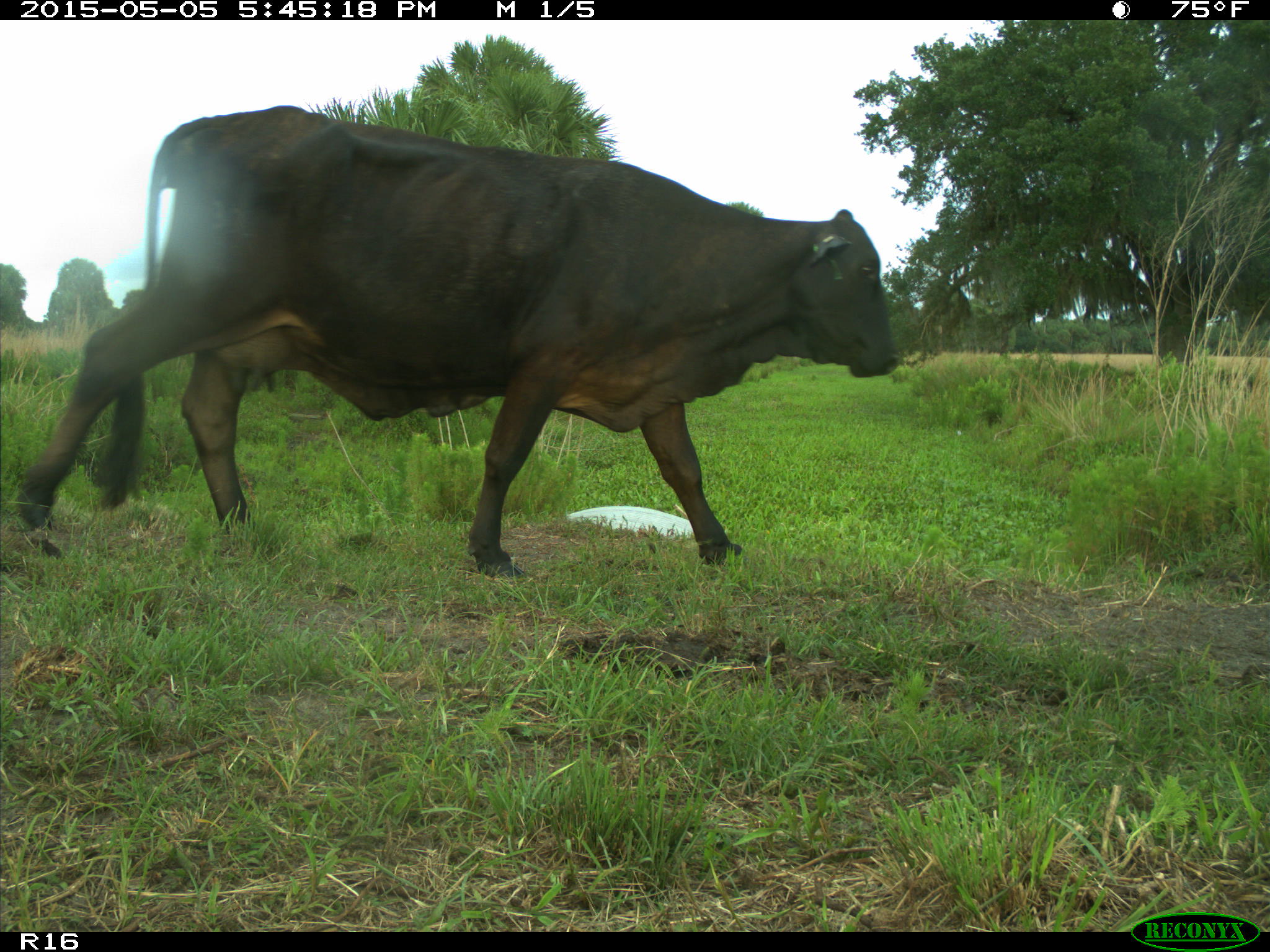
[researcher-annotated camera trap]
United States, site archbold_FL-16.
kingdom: Animalia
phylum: Chordata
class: Mammalia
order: Artiodactyla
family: Bovidae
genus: Bos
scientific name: Bos taurus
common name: domestic cow